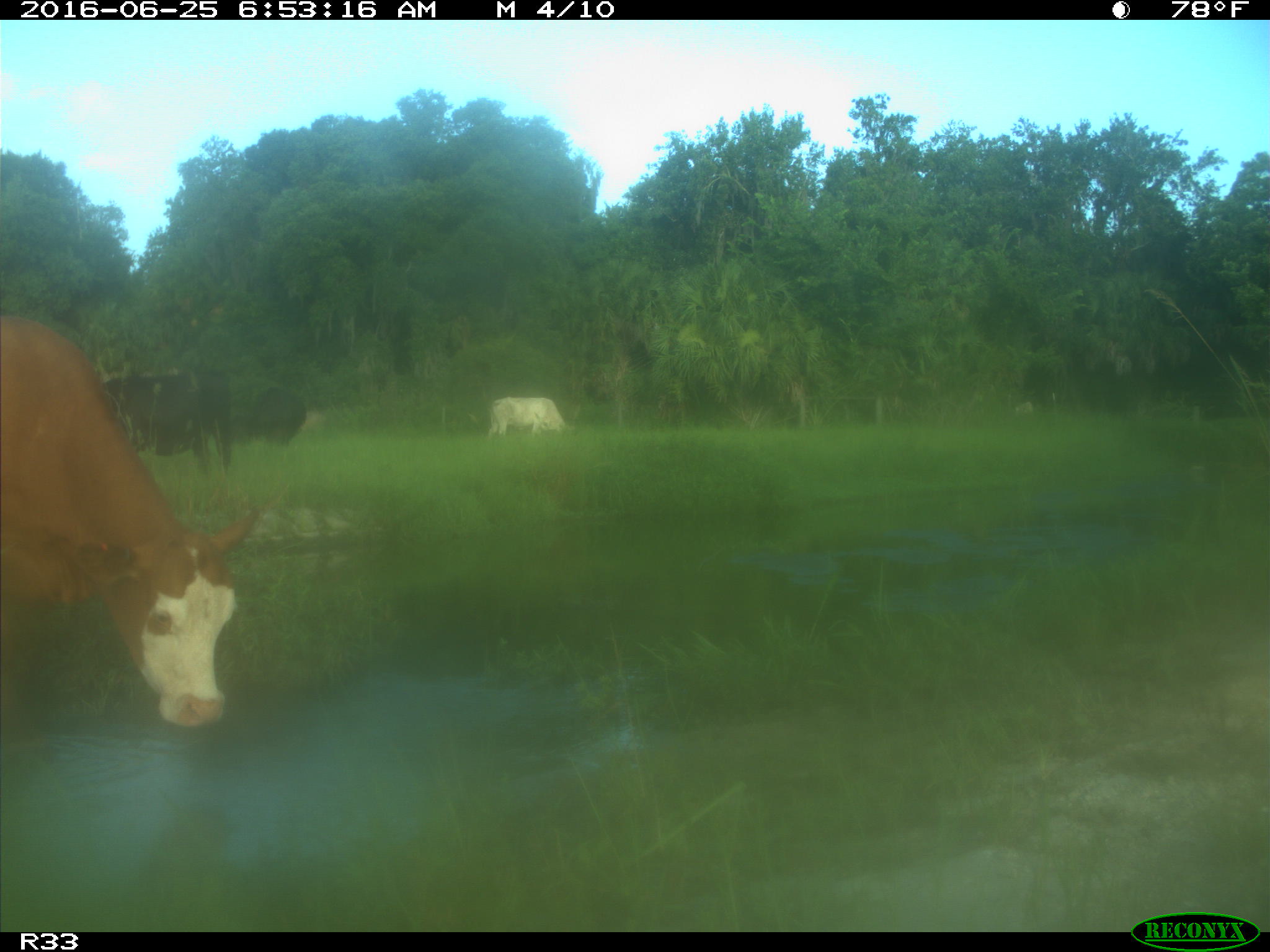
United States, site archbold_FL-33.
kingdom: Animalia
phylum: Chordata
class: Mammalia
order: Artiodactyla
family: Bovidae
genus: Bos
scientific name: Bos taurus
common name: domestic cow